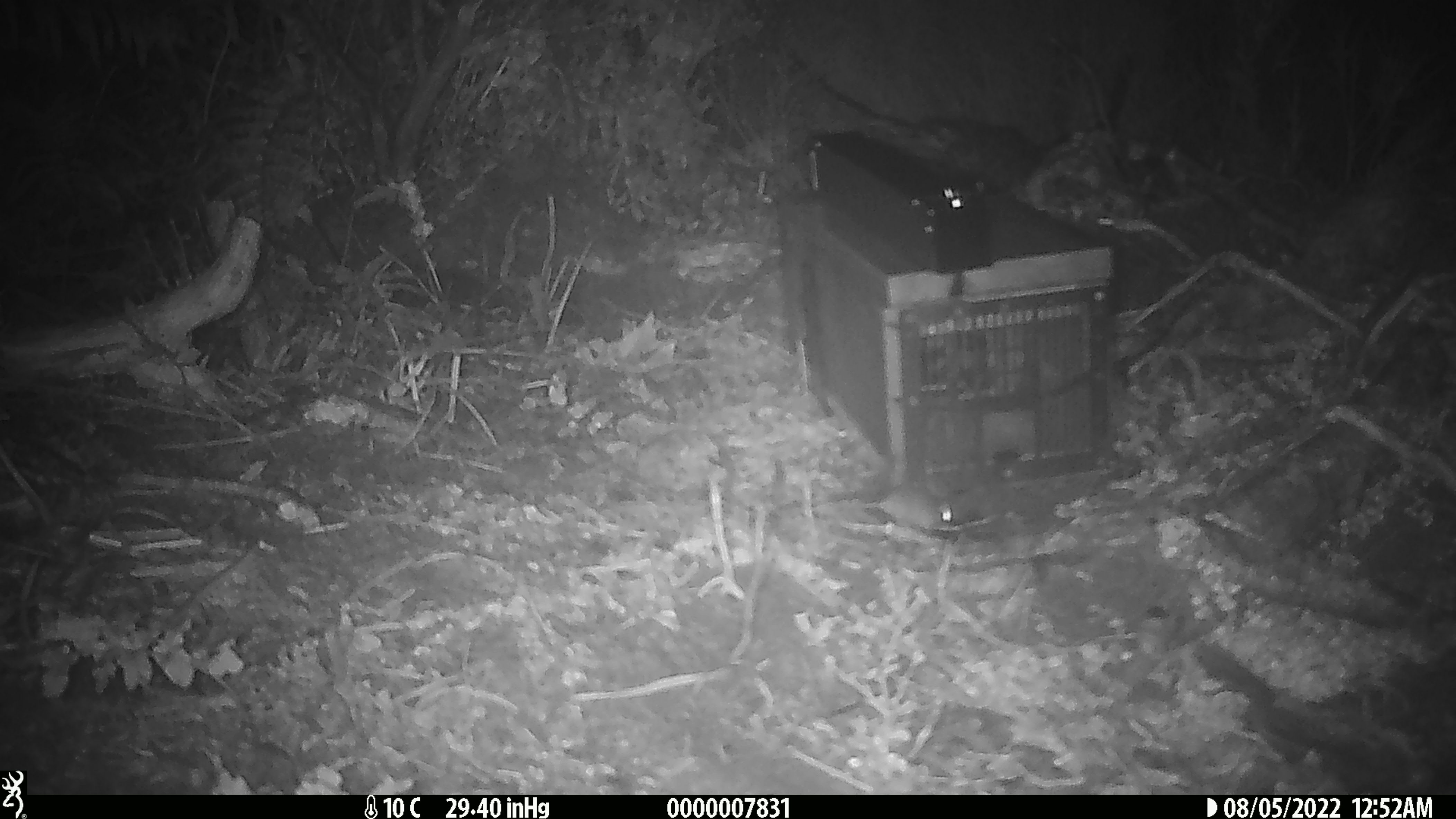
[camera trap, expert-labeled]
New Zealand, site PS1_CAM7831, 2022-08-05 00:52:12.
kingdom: Animalia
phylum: Chordata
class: Mammalia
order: Rodentia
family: Muridae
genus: Mus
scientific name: Mus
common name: mouse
Mouse (Mus).